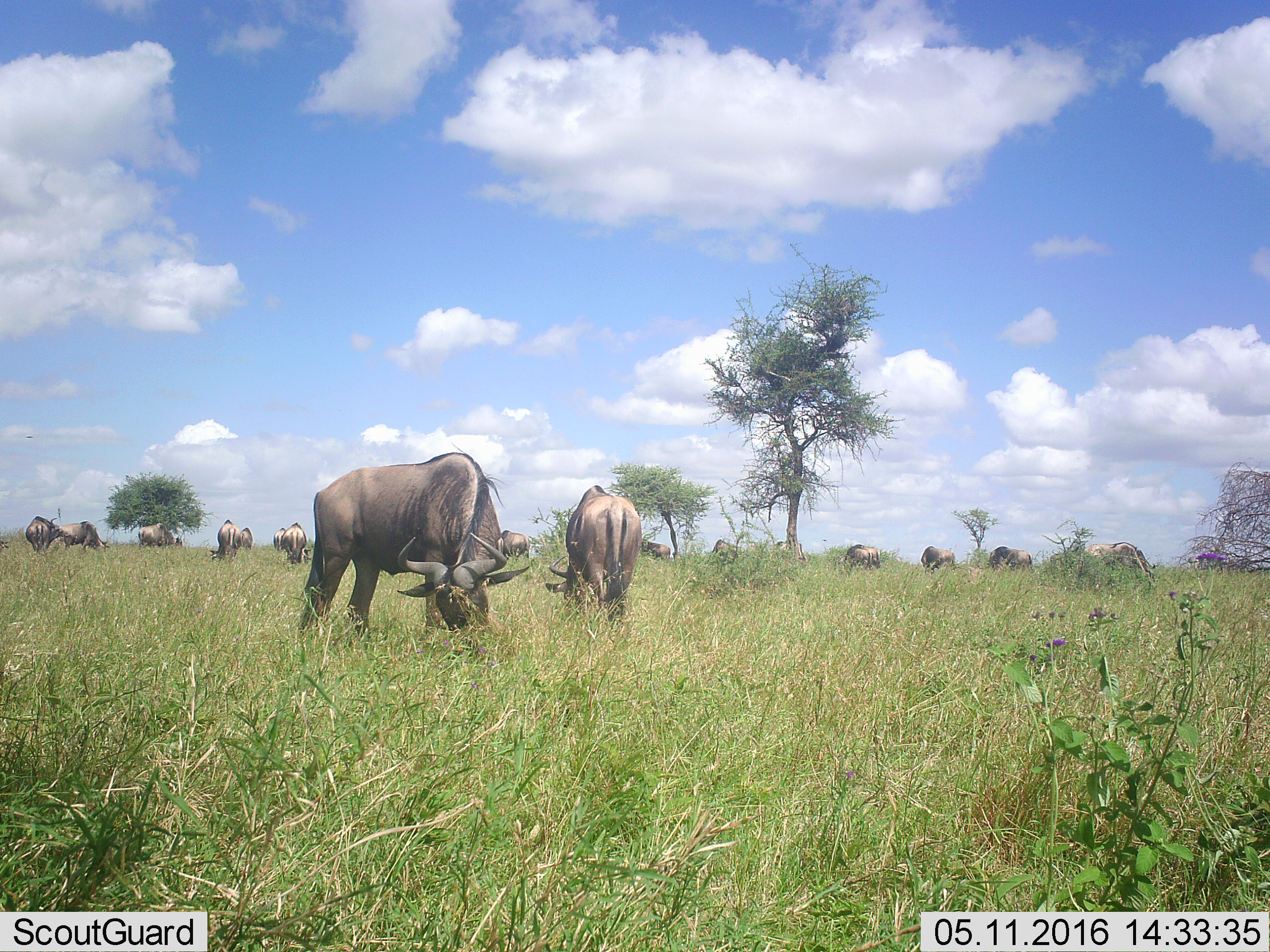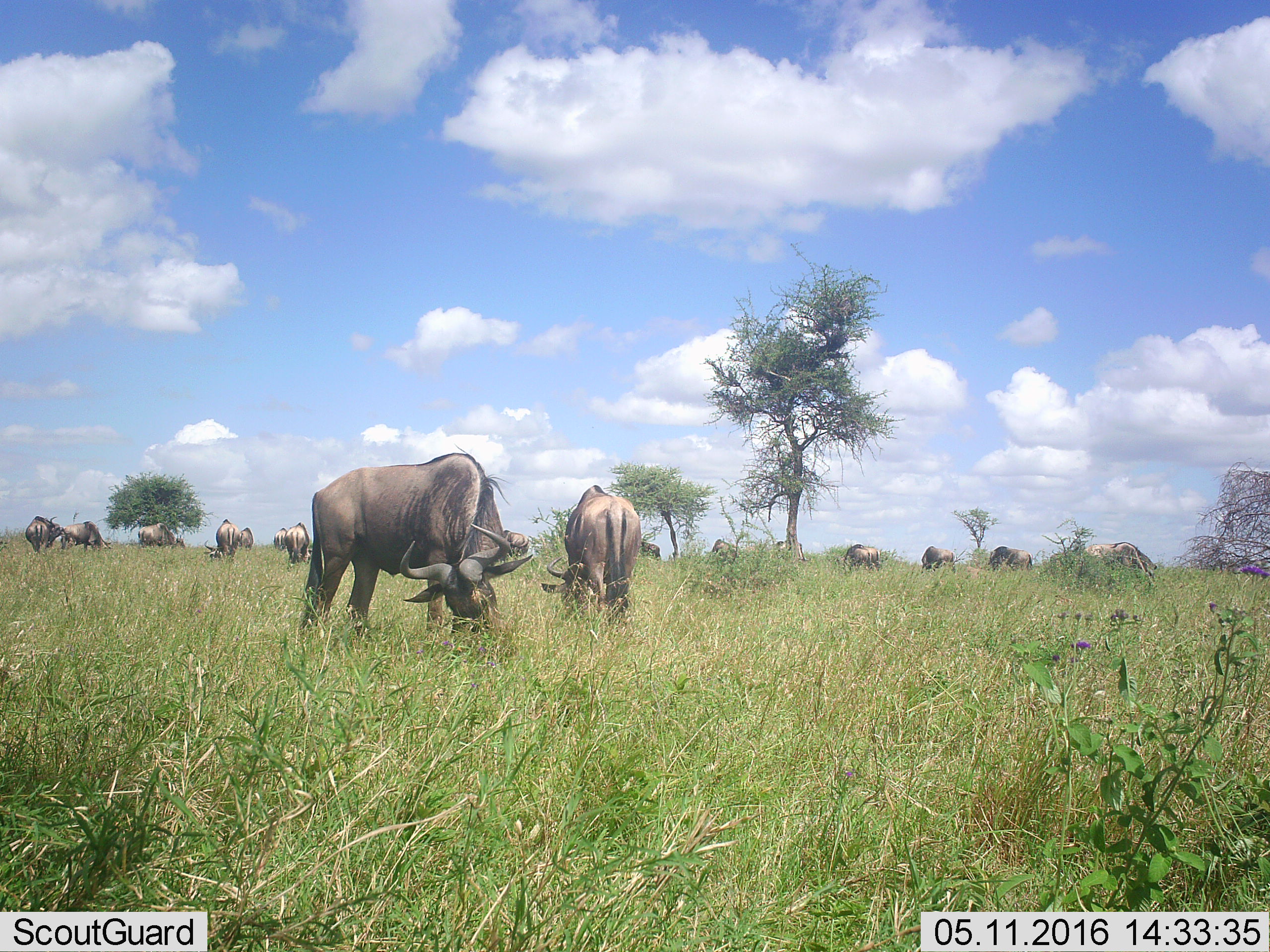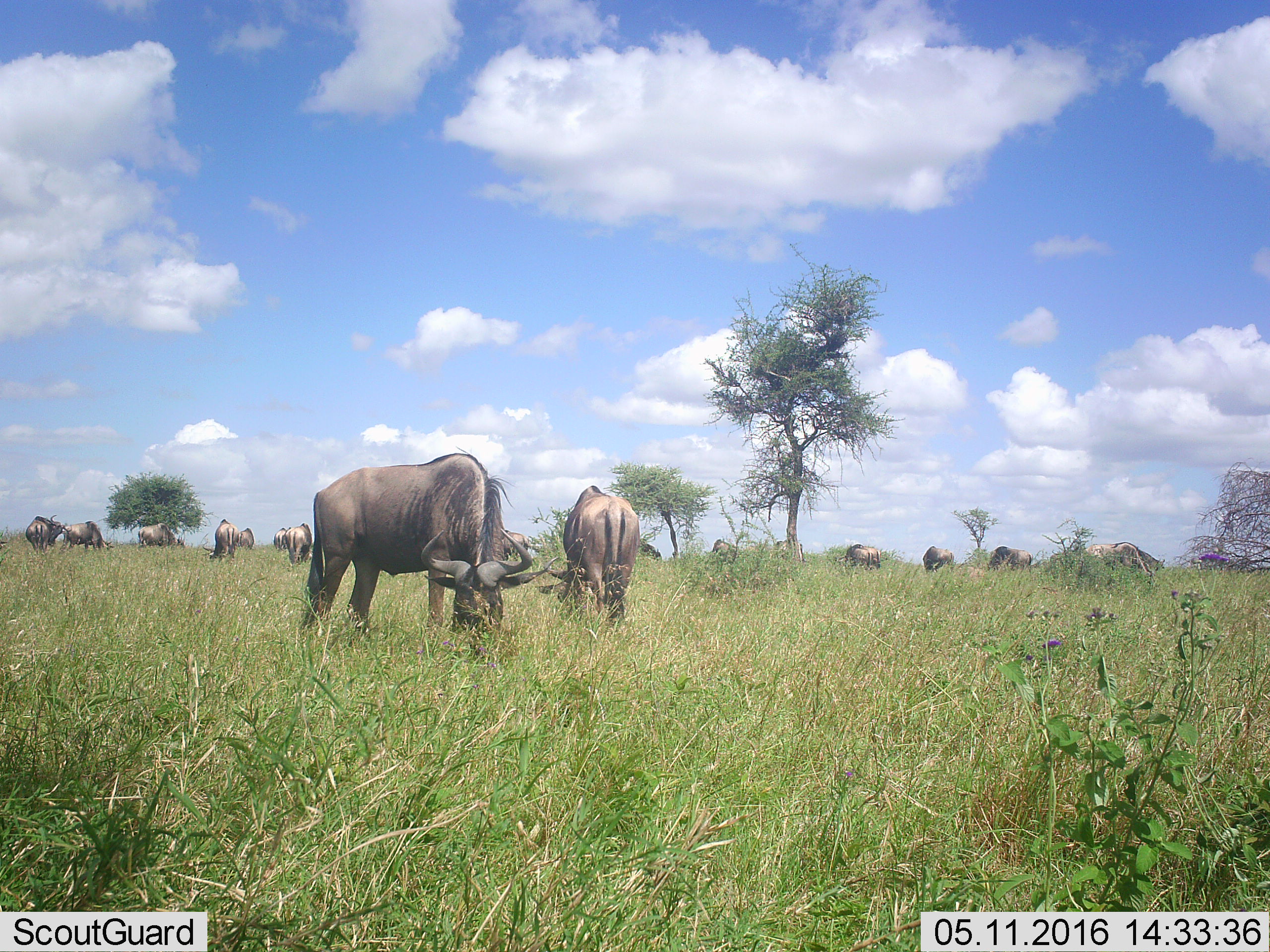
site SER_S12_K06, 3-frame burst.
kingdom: Animalia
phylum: Chordata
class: Mammalia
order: Artiodactyla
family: Bovidae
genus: Connochaetes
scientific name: Connochaetes taurinus taurinus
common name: blue wildebeest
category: wildebeestblue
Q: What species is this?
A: Wildebeestblue (blue wildebeest) (Connochaetes taurinus taurinus).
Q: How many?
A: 11-50.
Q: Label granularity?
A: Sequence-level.